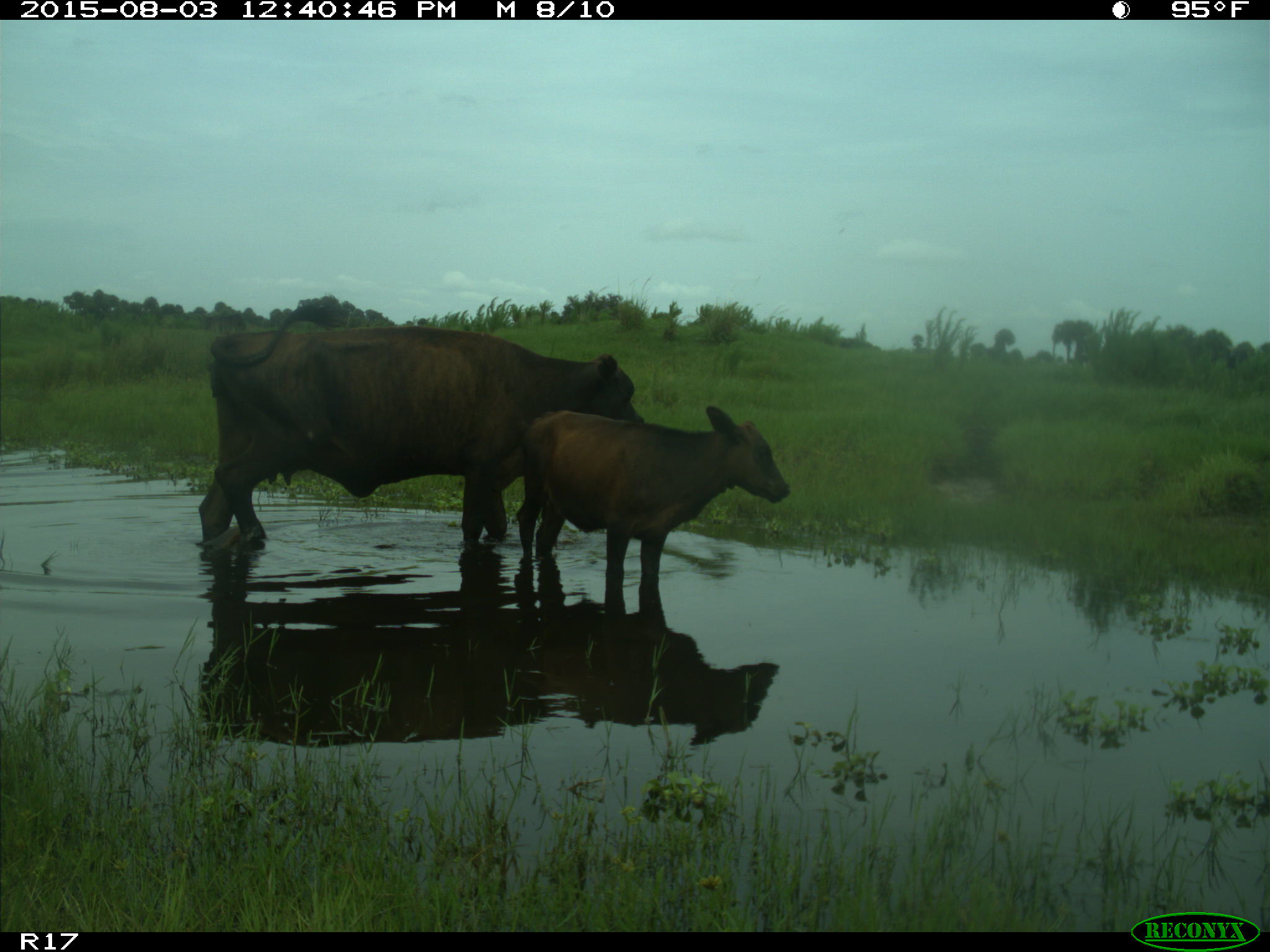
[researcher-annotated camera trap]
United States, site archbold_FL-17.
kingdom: Animalia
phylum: Chordata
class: Mammalia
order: Artiodactyla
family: Bovidae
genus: Bos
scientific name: Bos taurus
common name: domestic cow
Bos taurus (domestic cow).